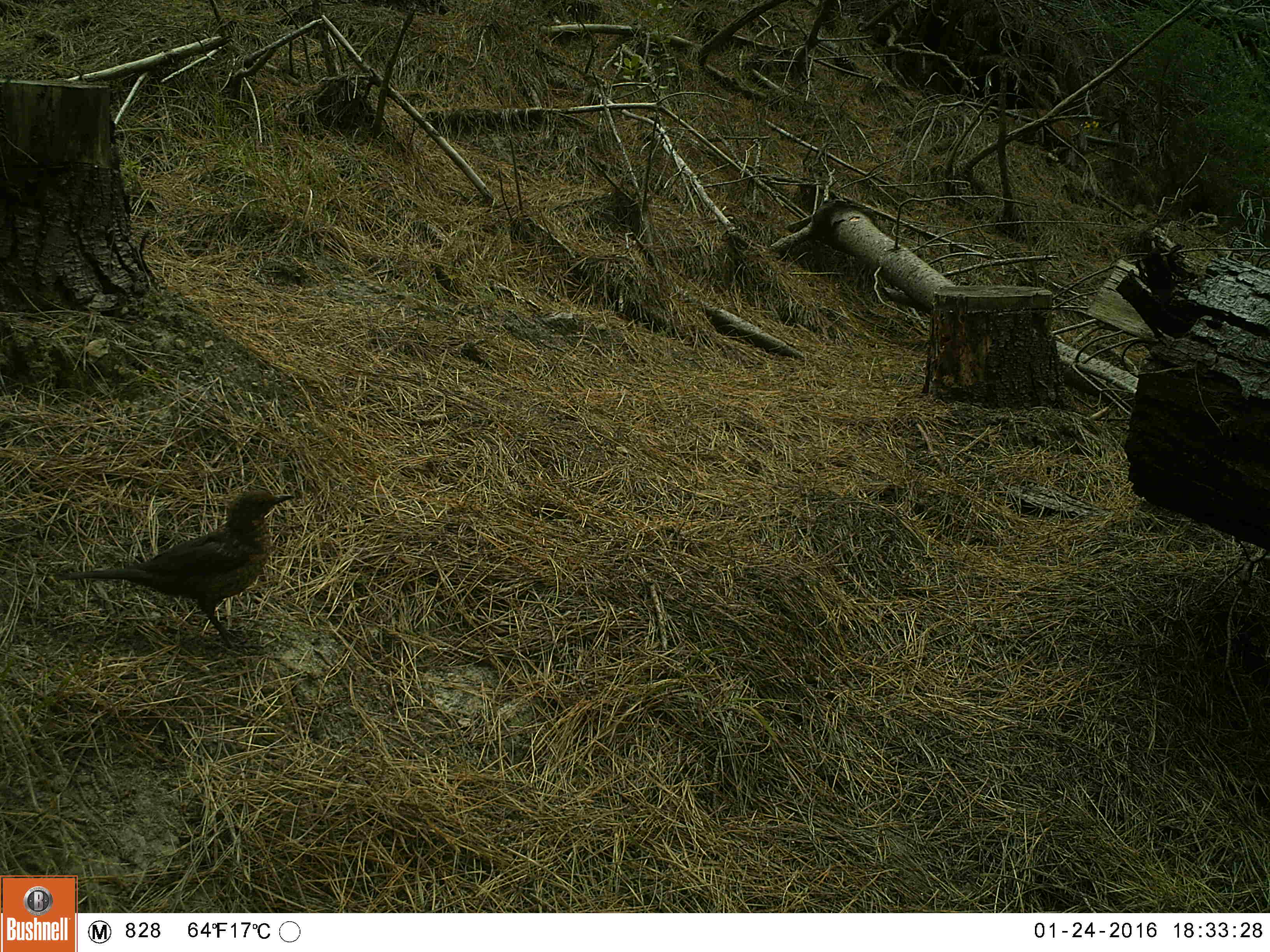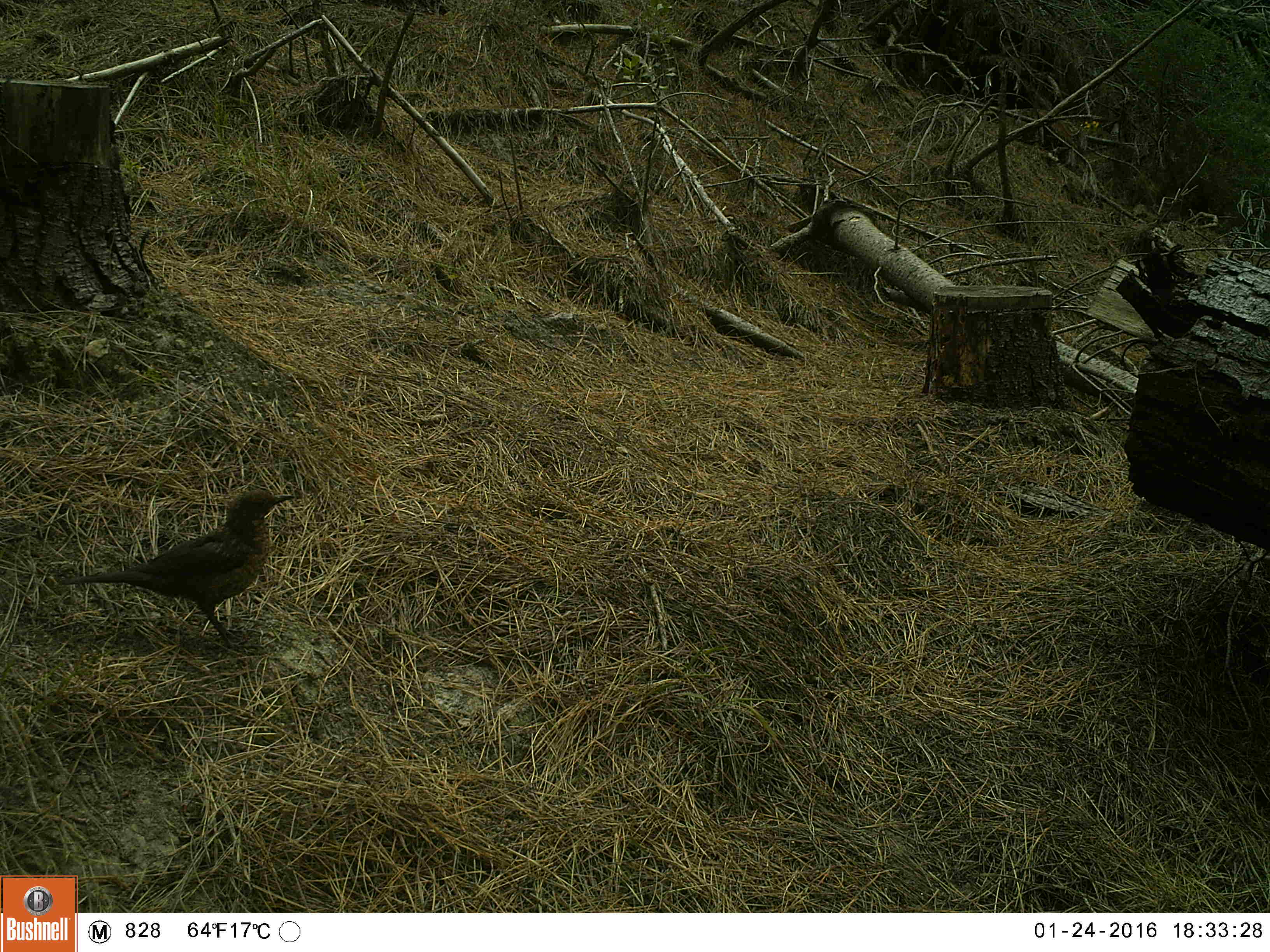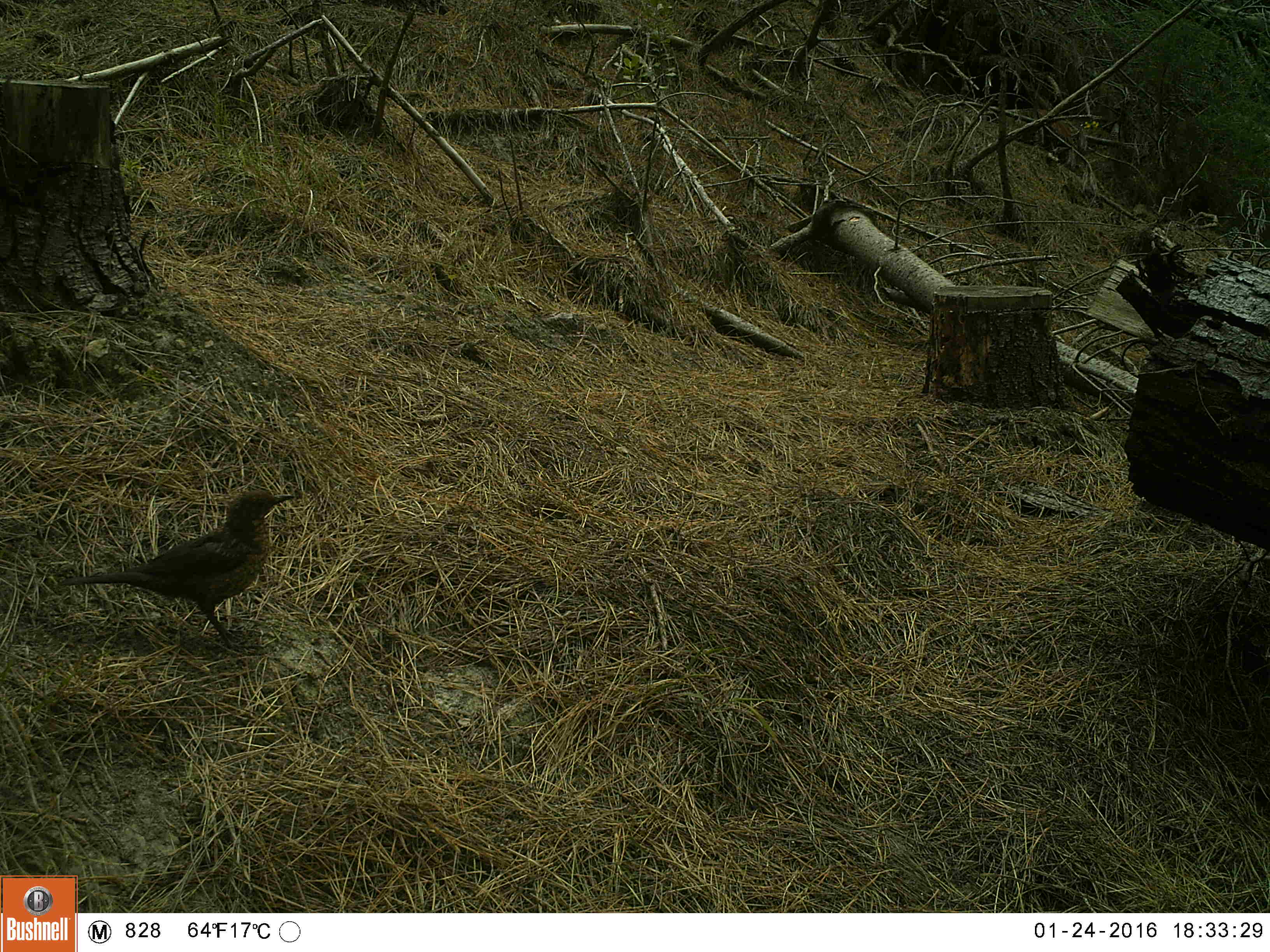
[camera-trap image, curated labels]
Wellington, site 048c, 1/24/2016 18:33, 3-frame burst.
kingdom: Animalia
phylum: Chordata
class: Aves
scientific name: Aves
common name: bird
Bird (Aves).